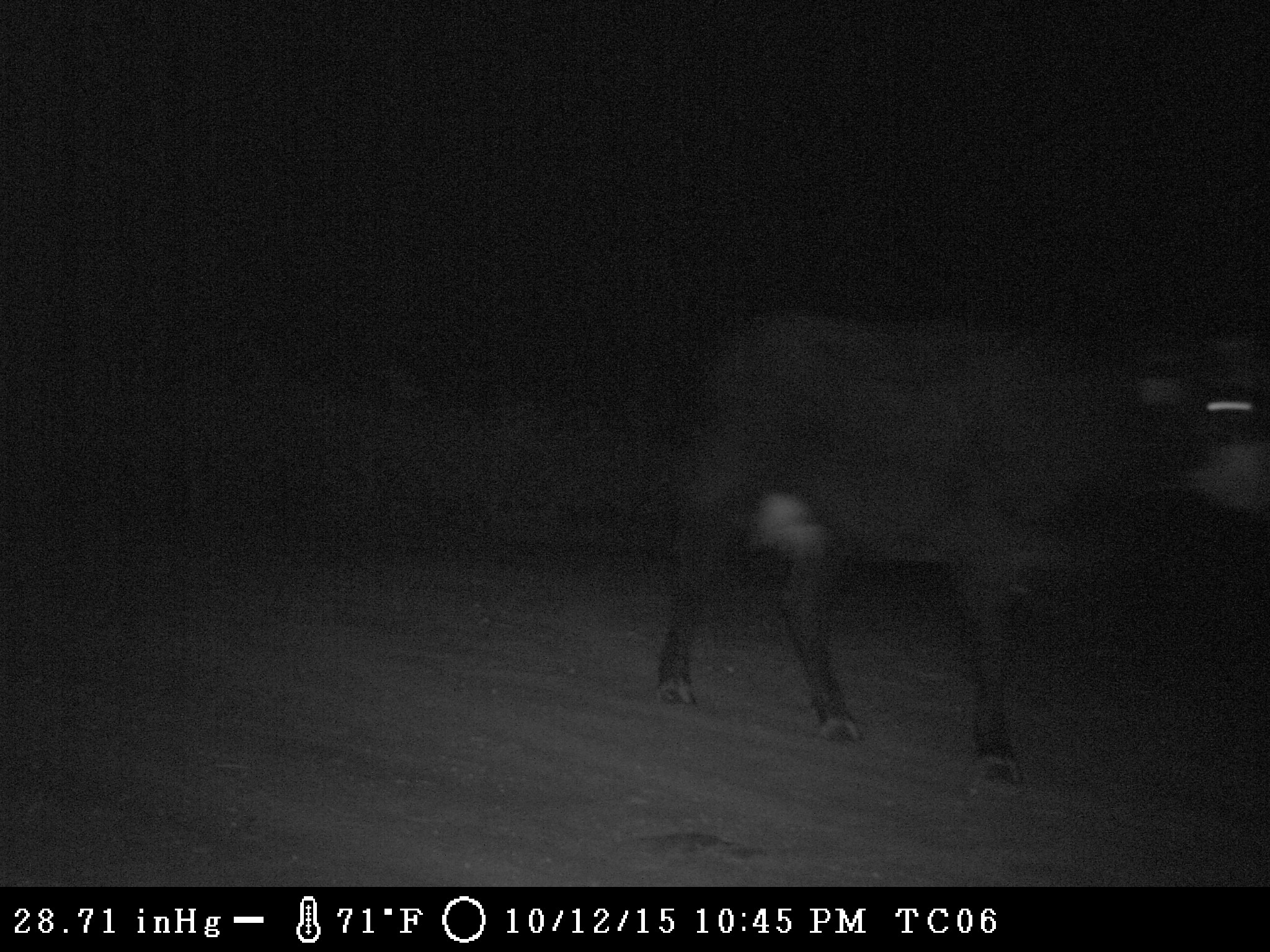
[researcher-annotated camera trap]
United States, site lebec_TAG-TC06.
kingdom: Animalia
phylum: Chordata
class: Mammalia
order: Artiodactyla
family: Bovidae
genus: Bos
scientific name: Bos taurus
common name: domestic cow